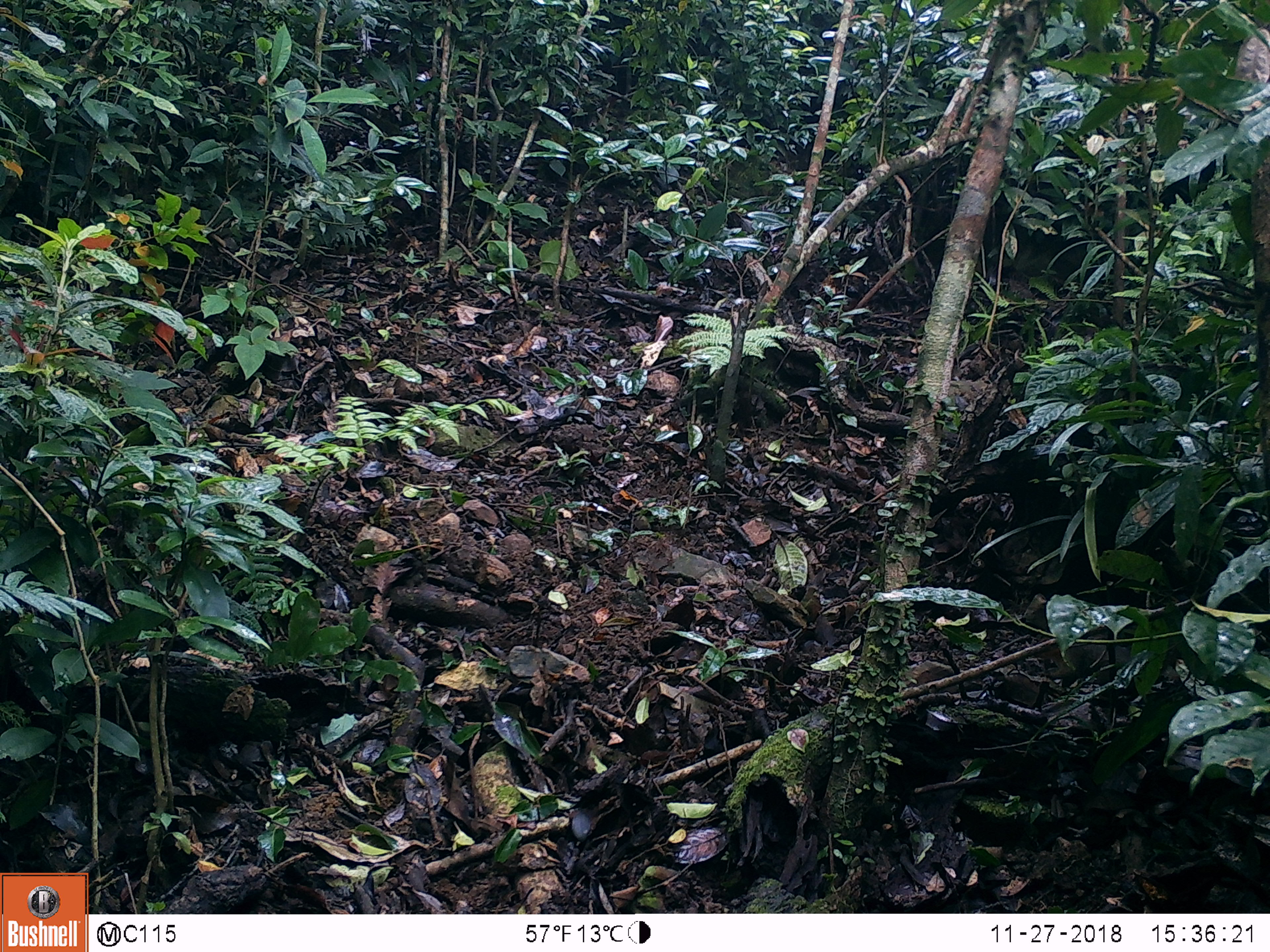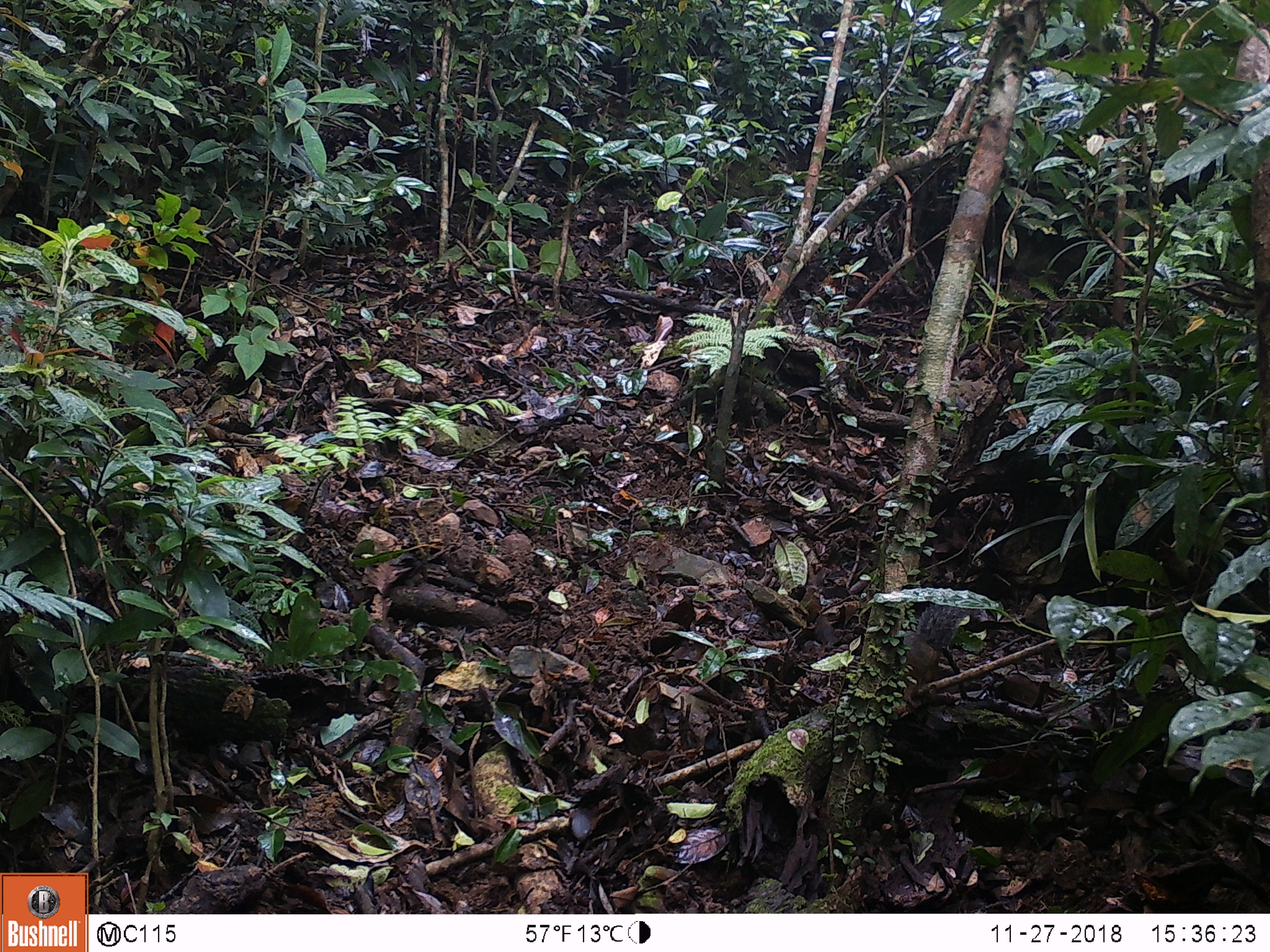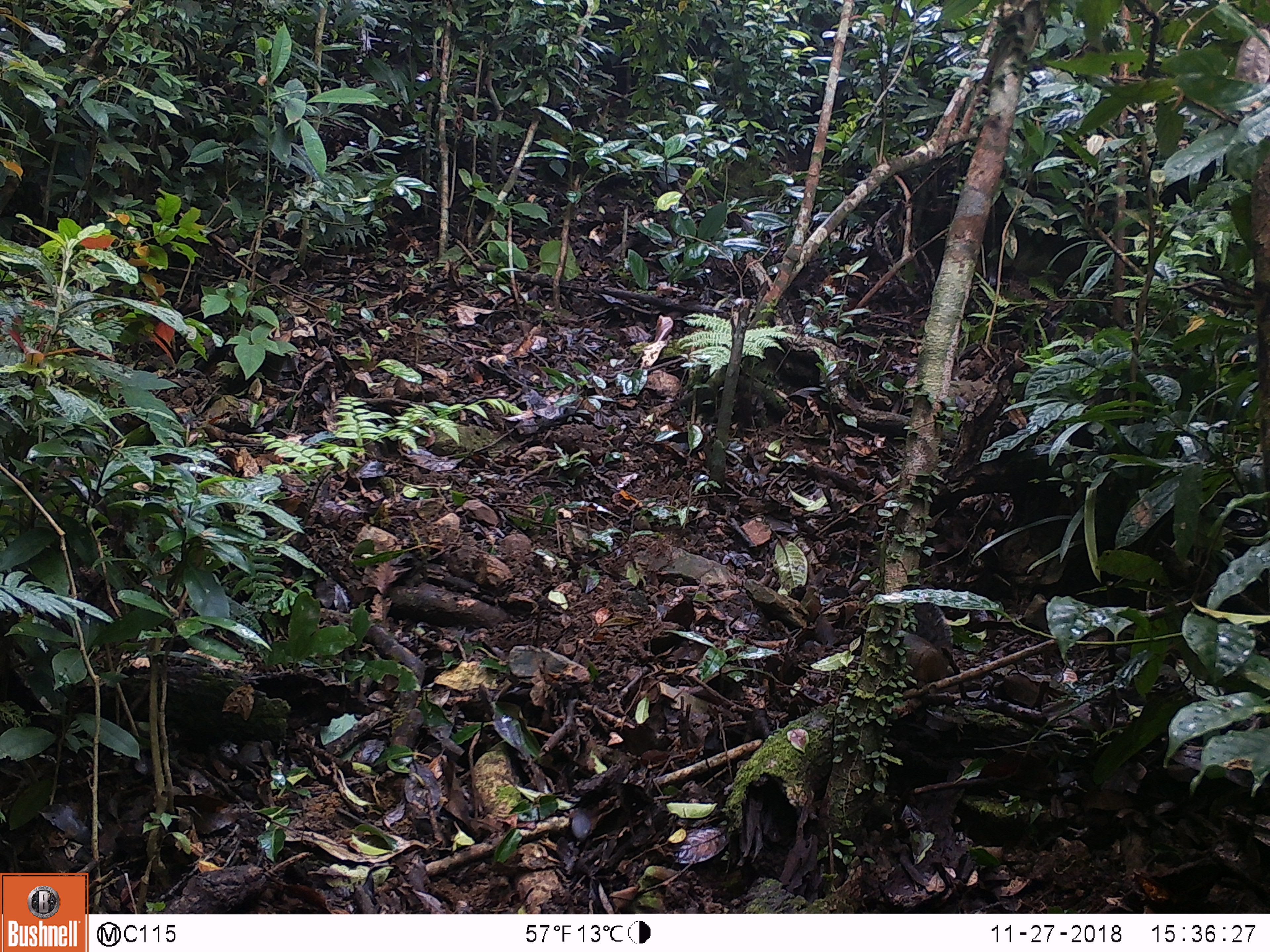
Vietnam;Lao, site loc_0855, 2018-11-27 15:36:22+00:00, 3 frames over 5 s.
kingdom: Animalia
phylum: Chordata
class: Mammalia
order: Rodentia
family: Sciuridae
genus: Dremomys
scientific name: Dremomys rufigenis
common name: red-cheeked squirrel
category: red cheeked squirrel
Red cheeked squirrel (red-cheeked squirrel) (Dremomys rufigenis). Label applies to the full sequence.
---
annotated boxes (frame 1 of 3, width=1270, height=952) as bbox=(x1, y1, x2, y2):
red cheeked squirrel: bbox=(1037, 633, 1140, 679)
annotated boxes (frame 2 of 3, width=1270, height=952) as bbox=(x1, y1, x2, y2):
red cheeked squirrel: bbox=(902, 602, 983, 685)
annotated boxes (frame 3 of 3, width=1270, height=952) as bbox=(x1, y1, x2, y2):
red cheeked squirrel: bbox=(896, 602, 954, 689)